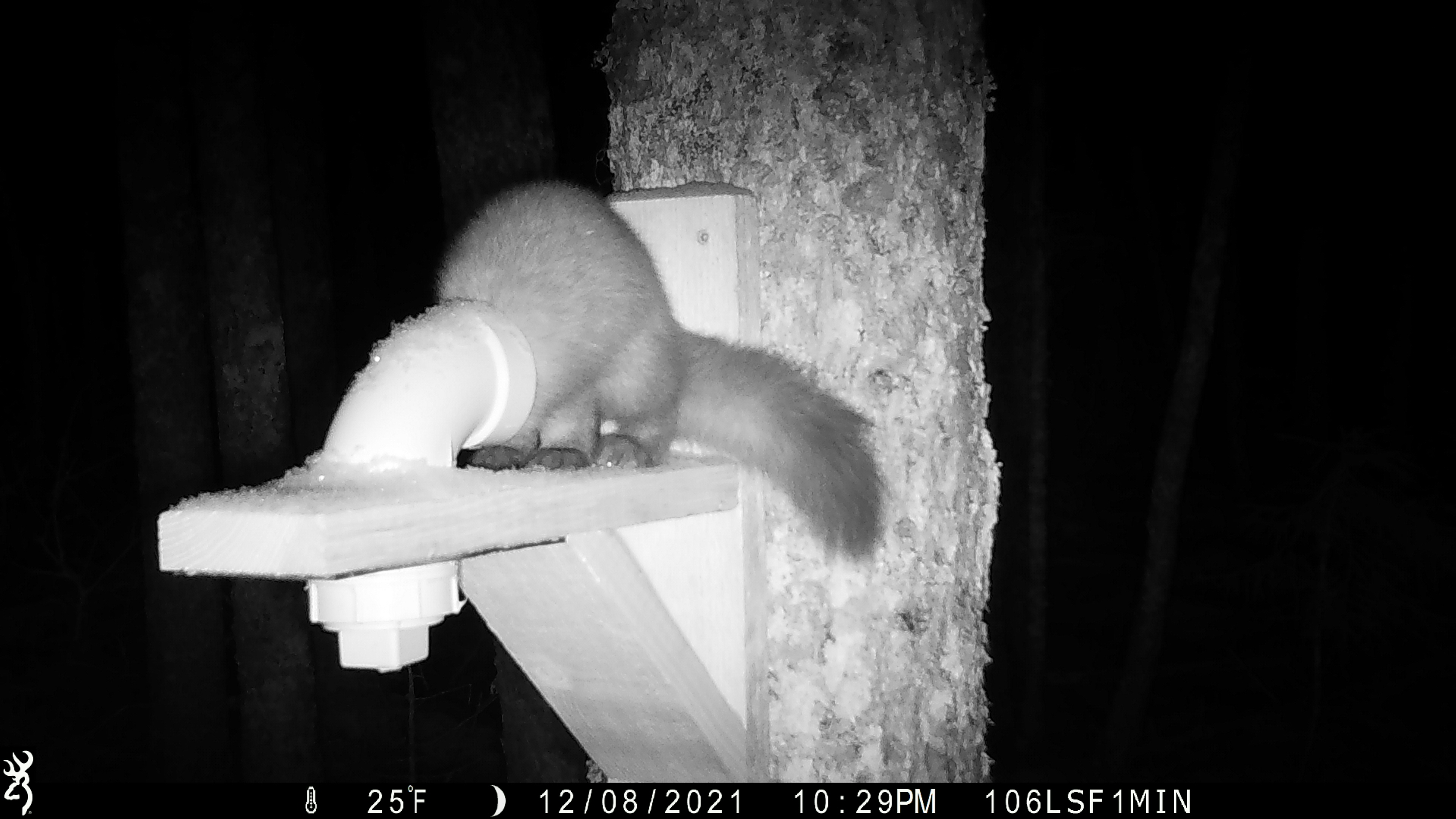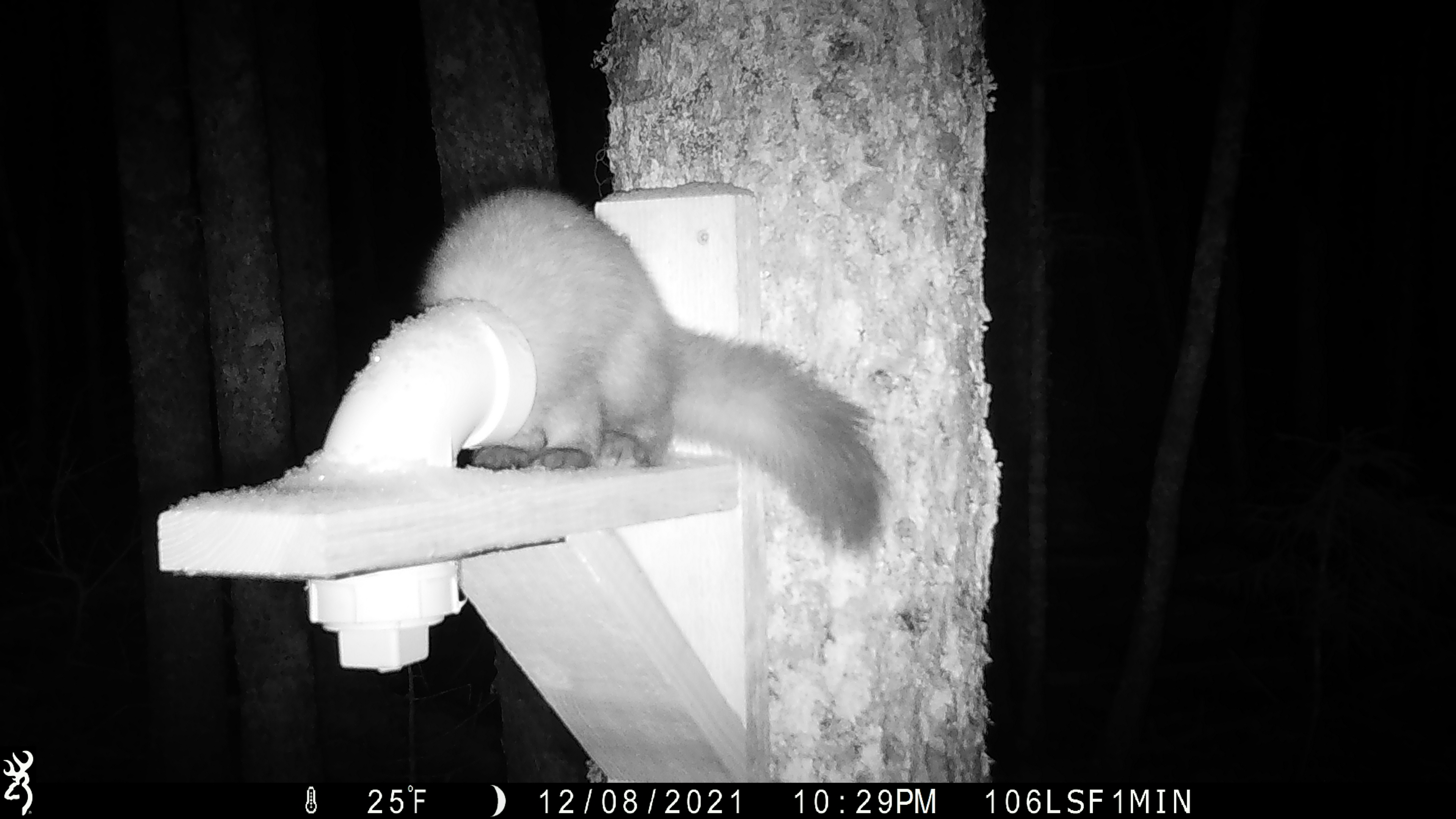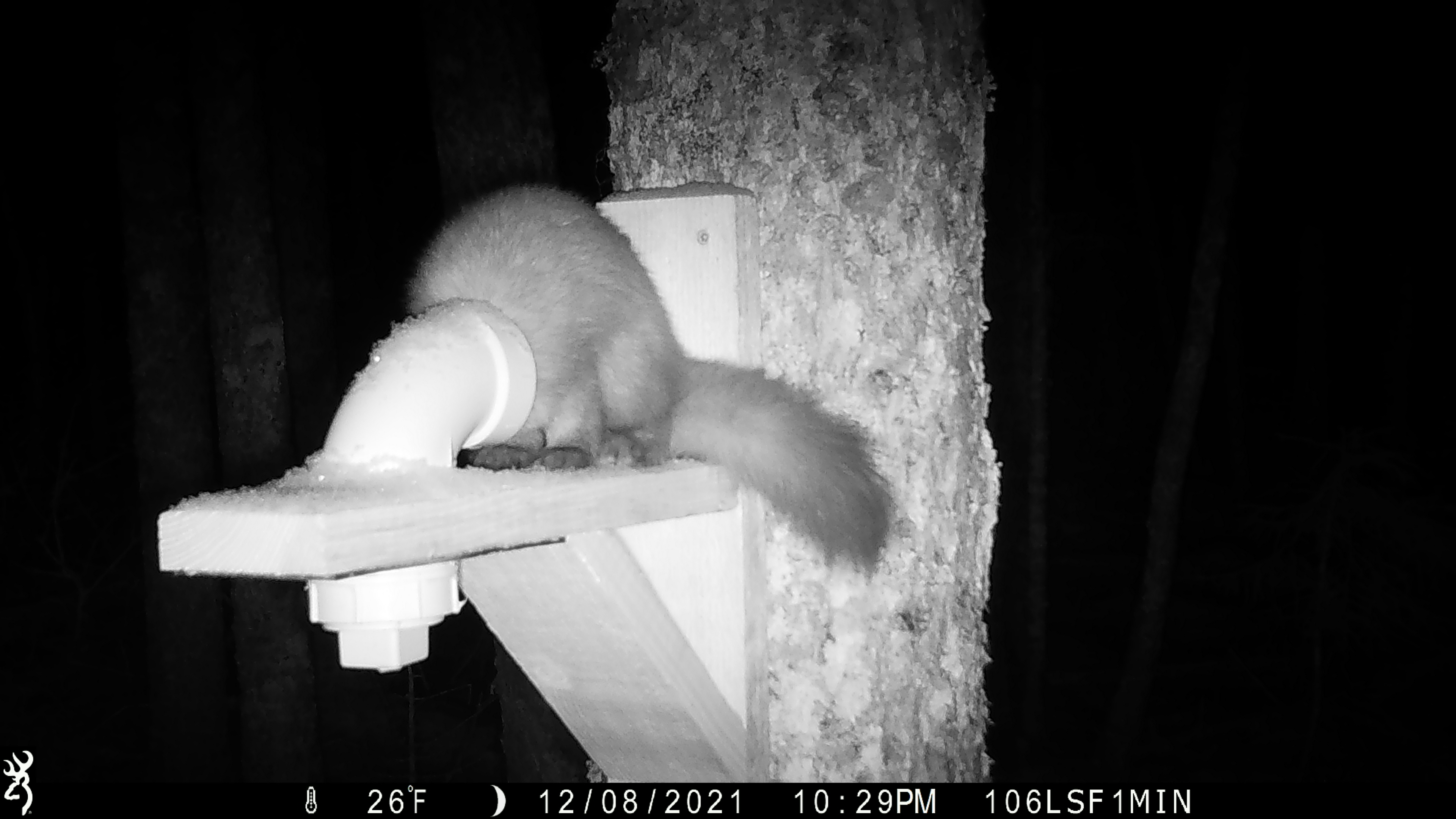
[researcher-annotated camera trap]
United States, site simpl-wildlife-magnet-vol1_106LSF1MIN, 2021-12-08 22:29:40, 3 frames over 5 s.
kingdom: Animalia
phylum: Chordata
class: Mammalia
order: Carnivora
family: Mustelidae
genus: Martes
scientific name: Martes americana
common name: american marten